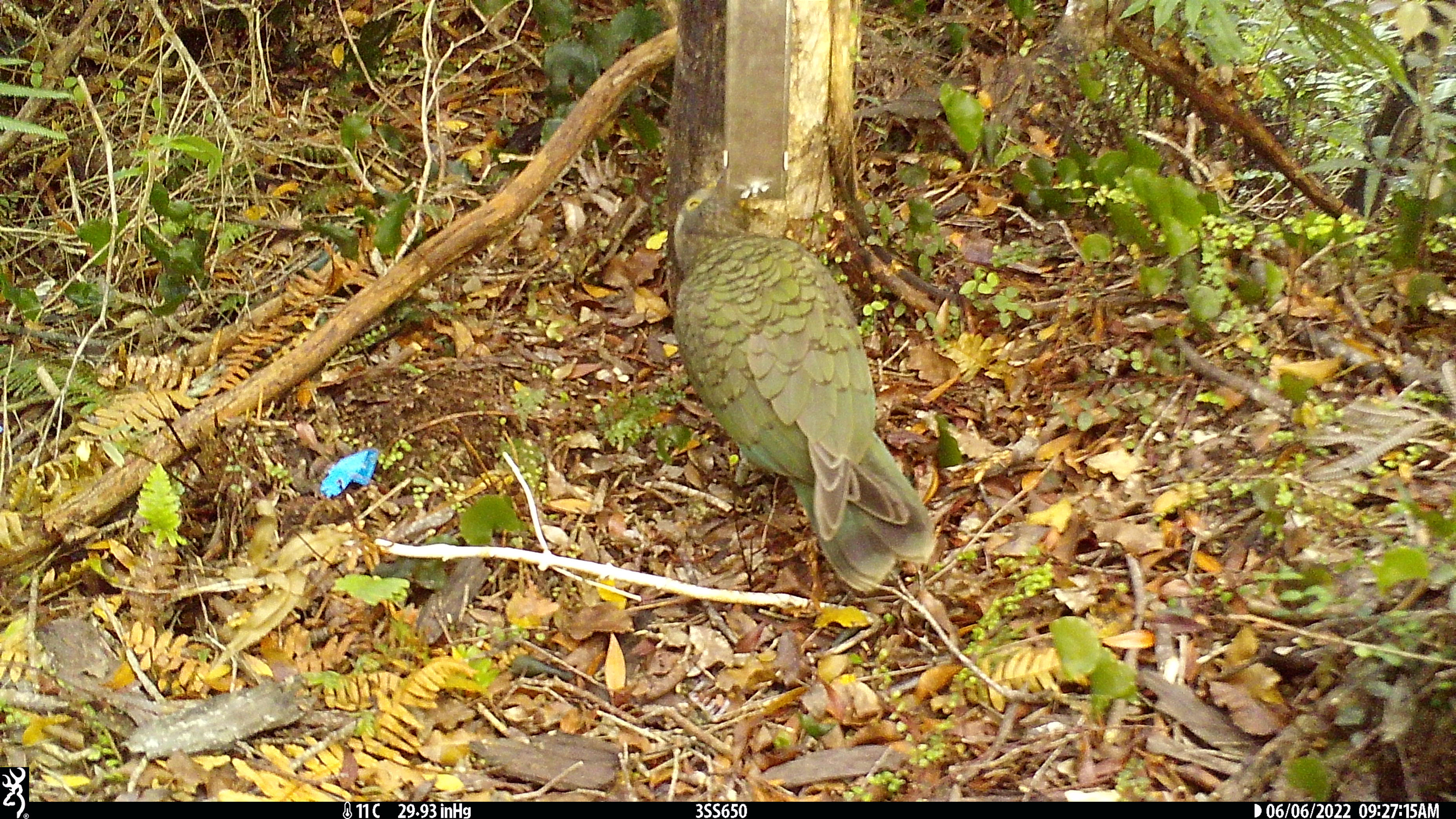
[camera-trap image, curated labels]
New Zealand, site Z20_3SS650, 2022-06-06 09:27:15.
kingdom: Animalia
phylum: Chordata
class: Aves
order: Psittaciformes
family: Strigopidae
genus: Nestor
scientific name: Nestor notabilis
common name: kea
Kea (Nestor notabilis).